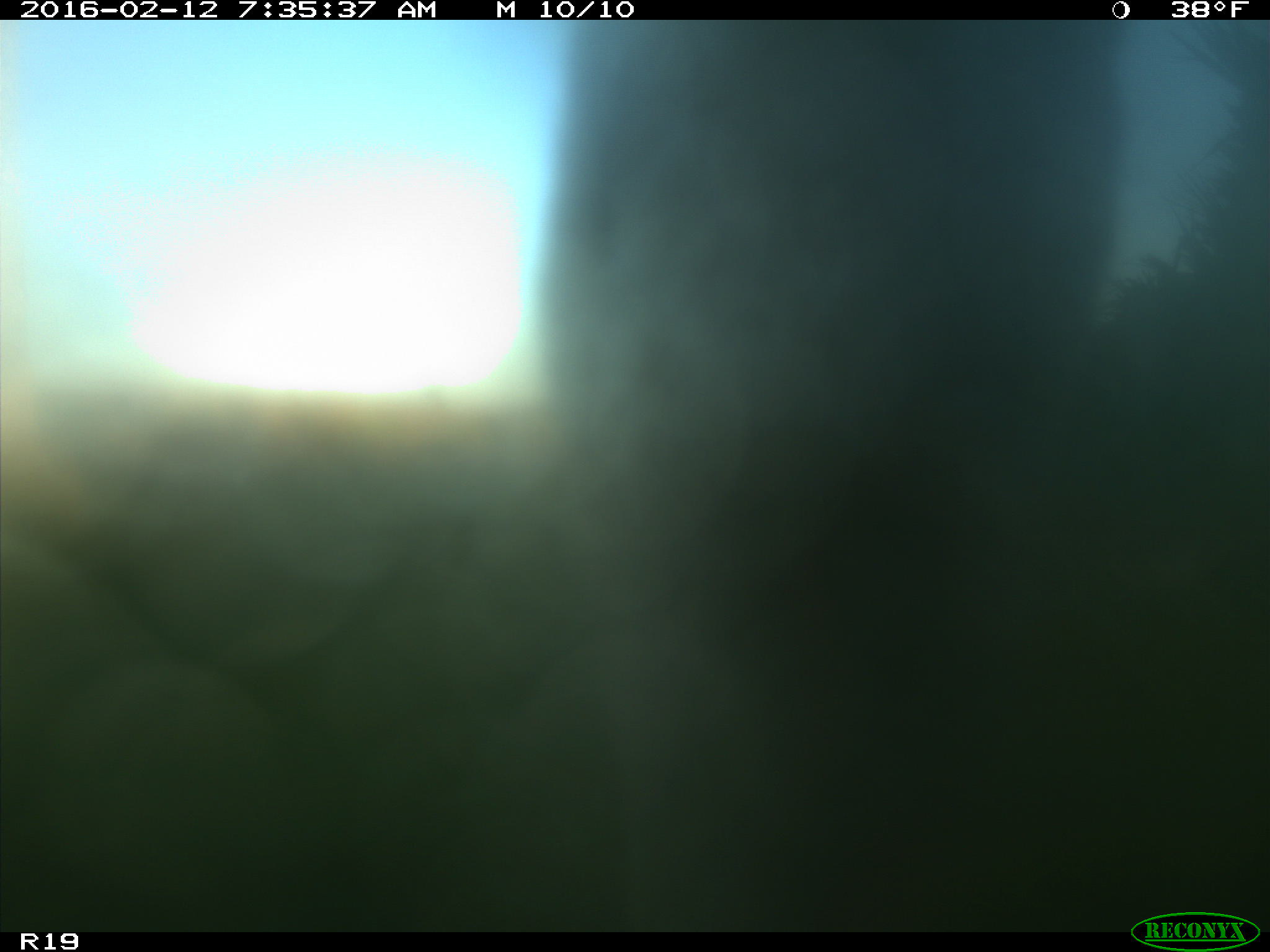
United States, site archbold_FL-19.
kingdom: Animalia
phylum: Chordata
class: Mammalia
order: Artiodactyla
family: Bovidae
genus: Bos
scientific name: Bos taurus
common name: domestic cow